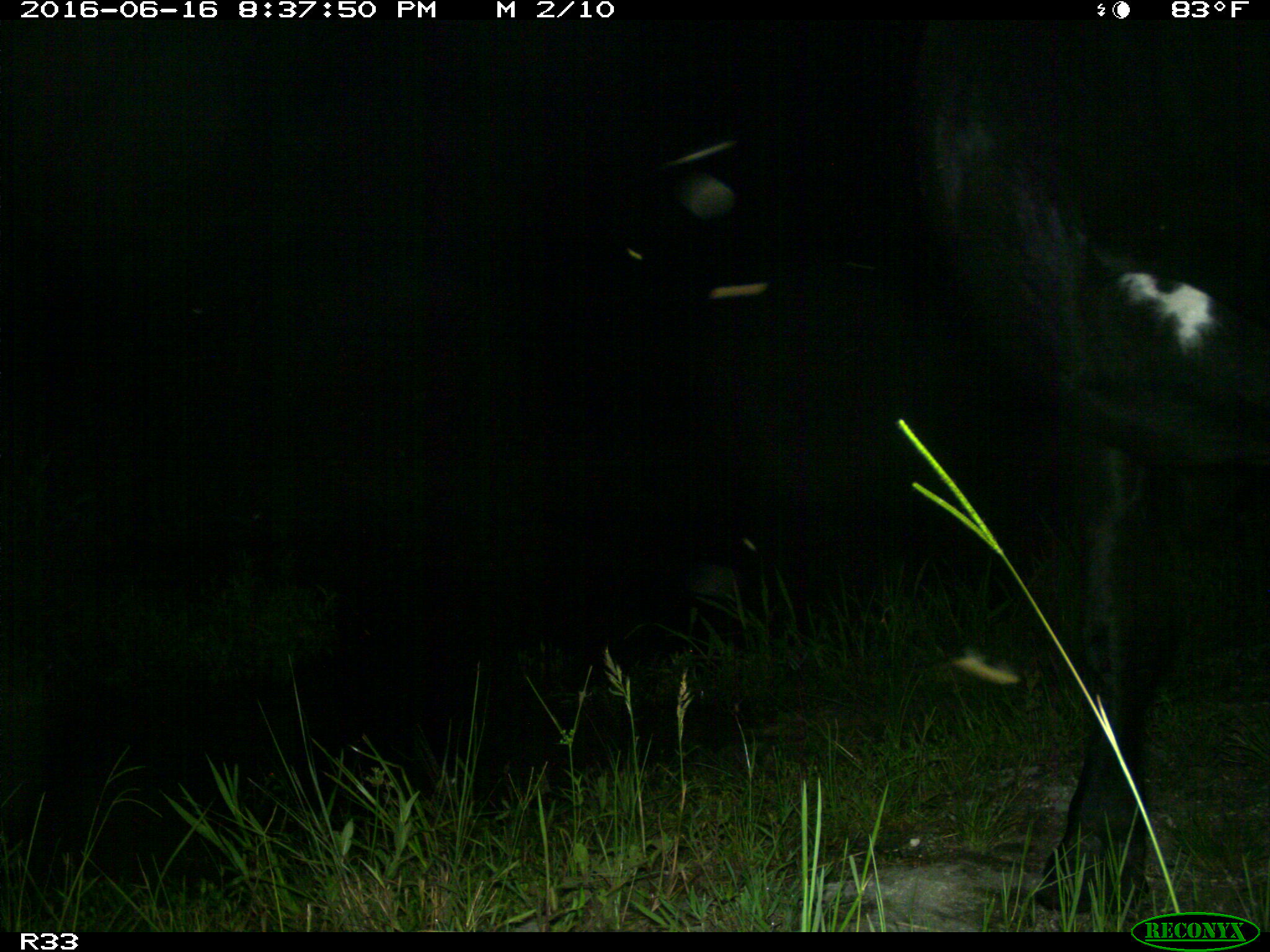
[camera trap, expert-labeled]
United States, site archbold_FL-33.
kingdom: Animalia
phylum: Chordata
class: Mammalia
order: Artiodactyla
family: Bovidae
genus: Bos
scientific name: Bos taurus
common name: domestic cow